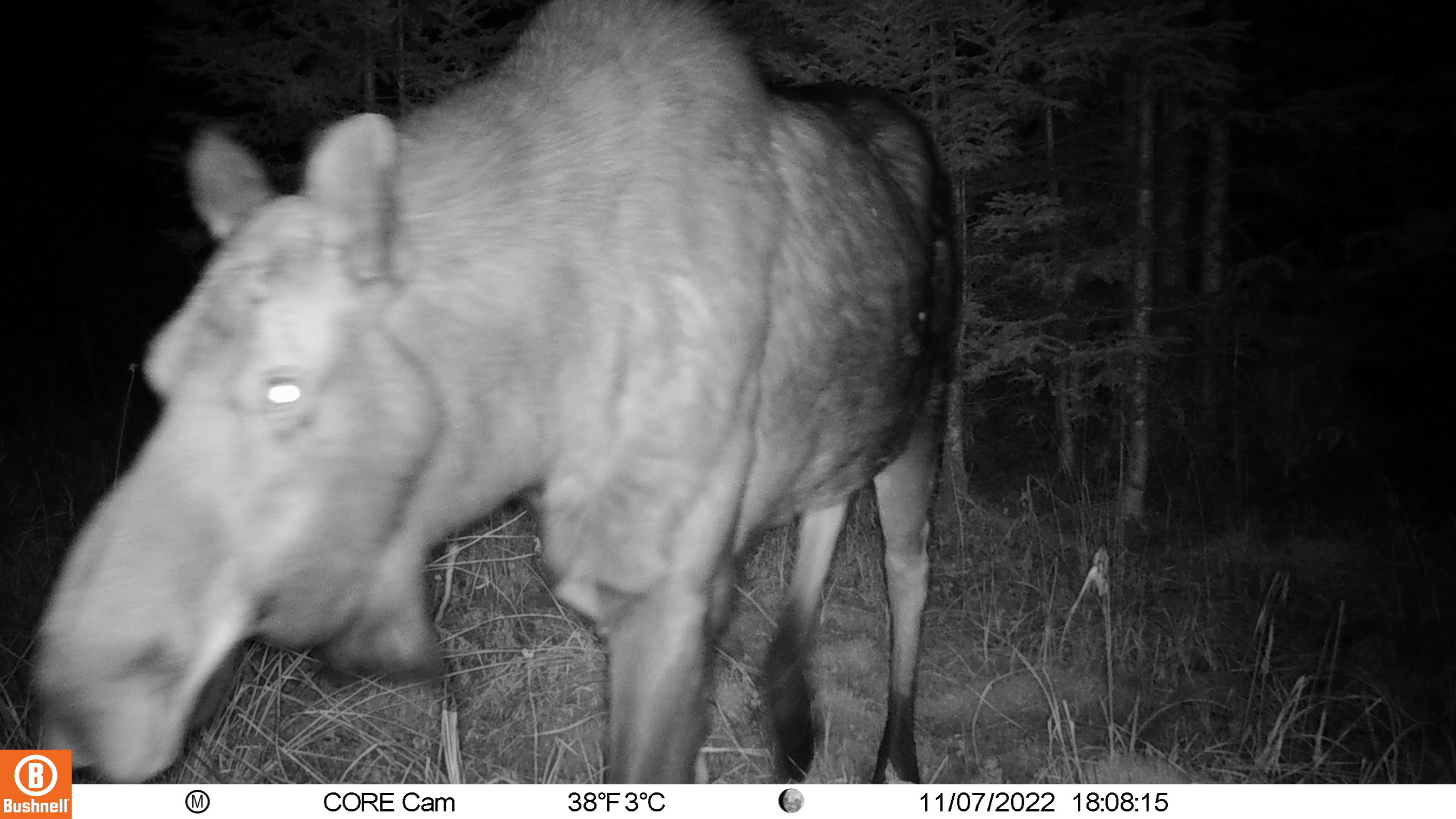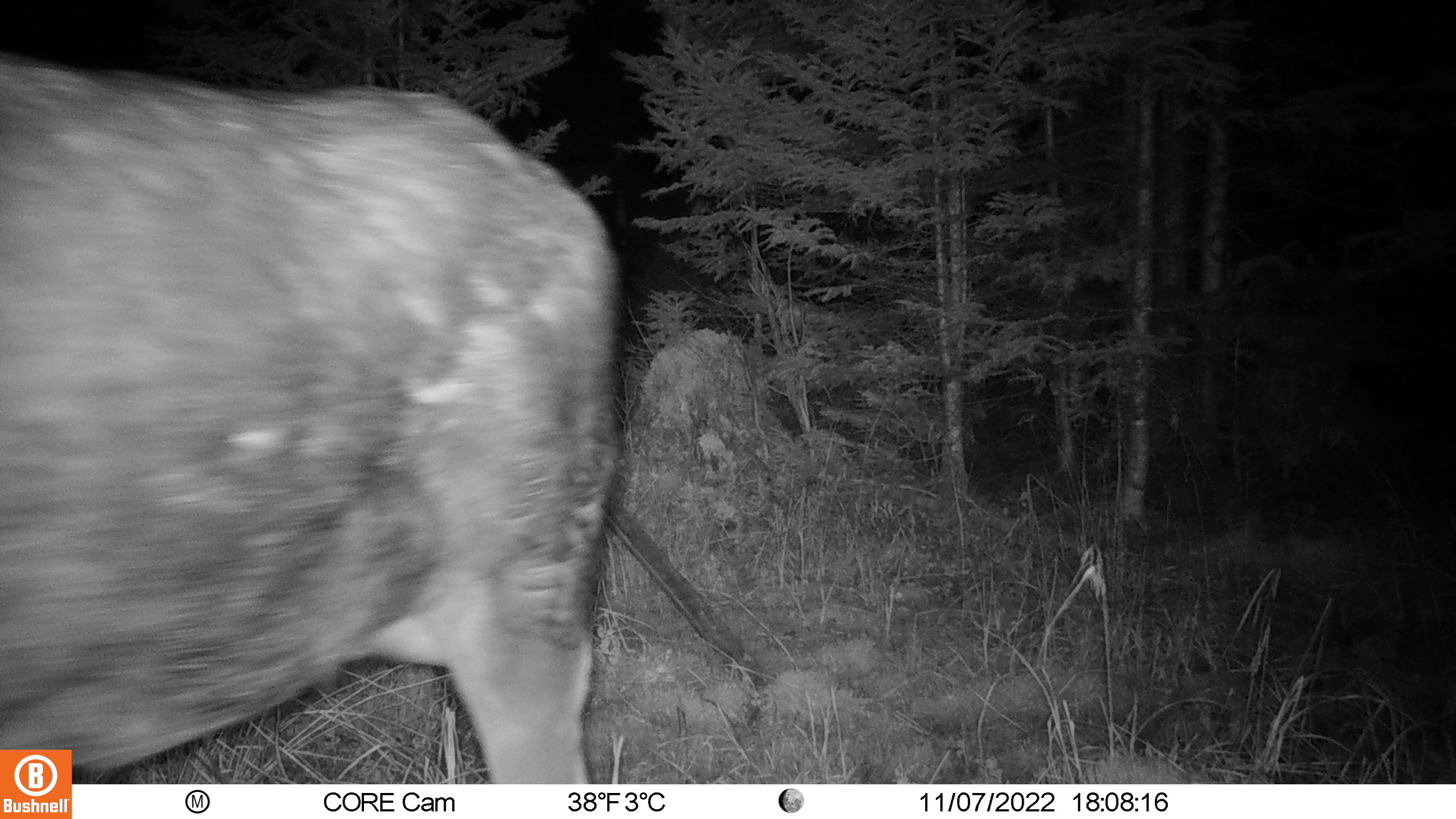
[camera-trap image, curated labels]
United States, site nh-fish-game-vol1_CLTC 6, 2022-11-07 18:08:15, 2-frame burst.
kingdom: Animalia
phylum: Chordata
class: Mammalia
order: Artiodactyla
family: Cervidae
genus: Alces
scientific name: Alces alces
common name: moose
Moose (Alces alces).